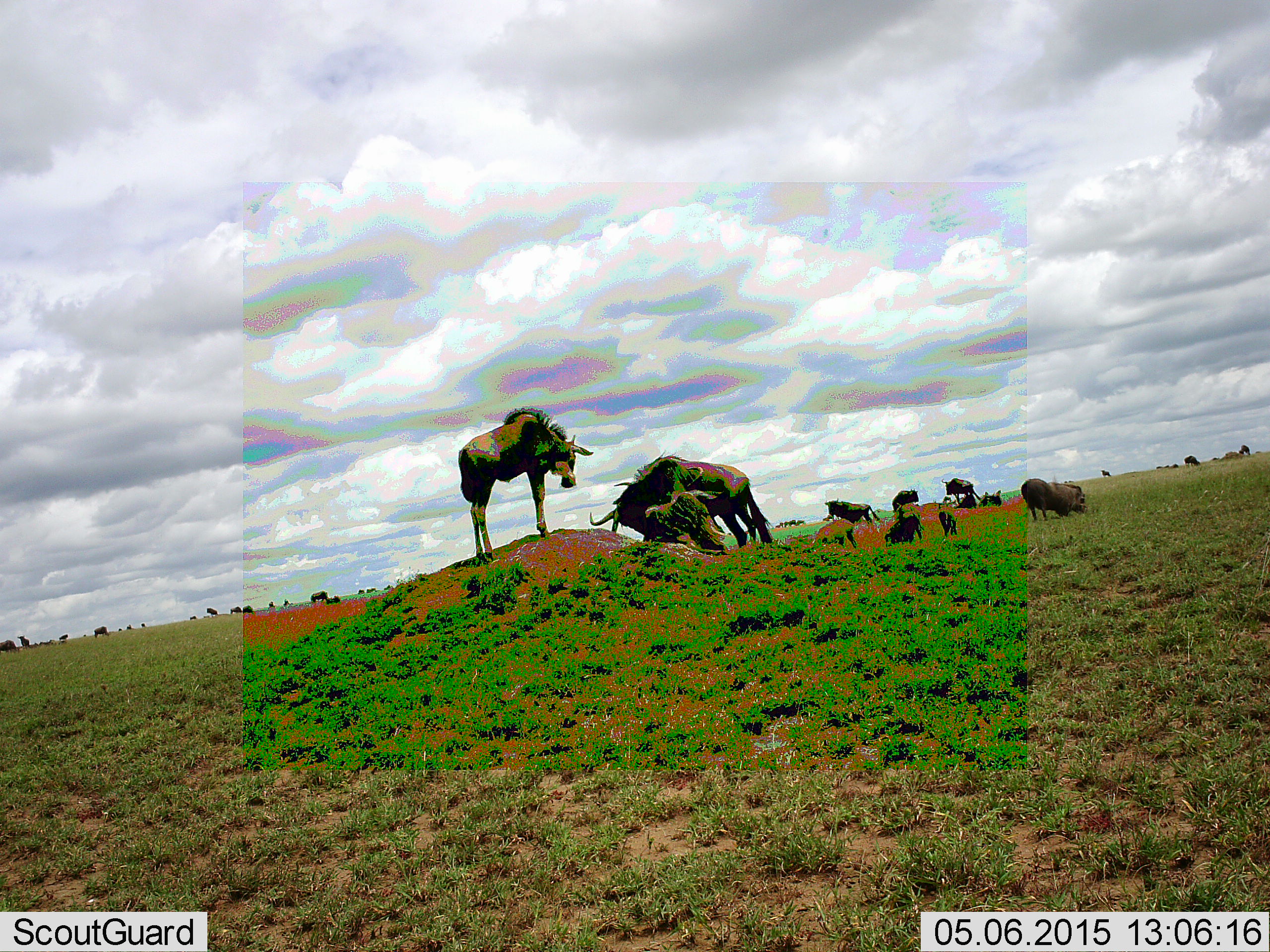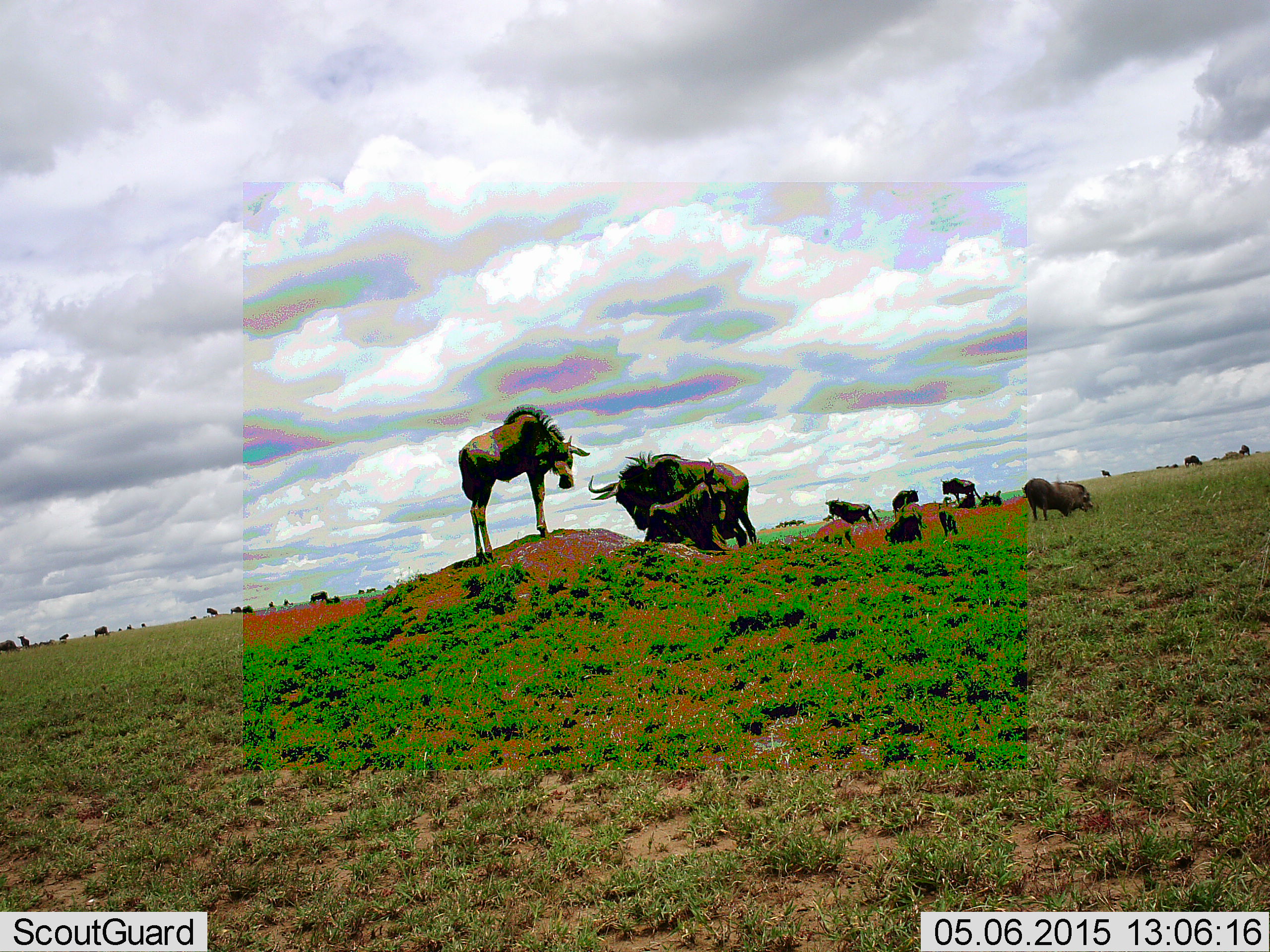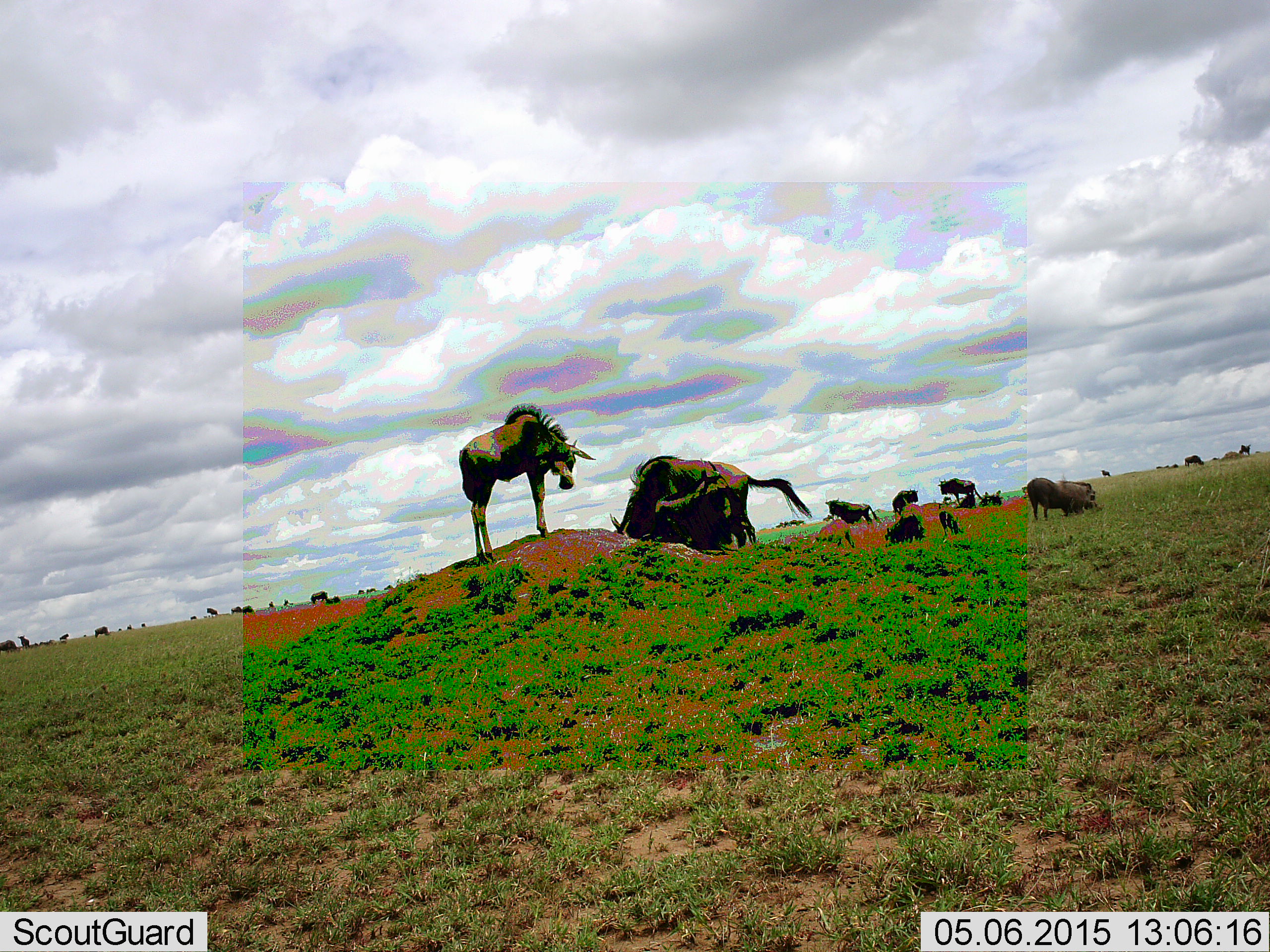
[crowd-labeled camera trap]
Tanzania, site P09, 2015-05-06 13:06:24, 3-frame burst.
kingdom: Animalia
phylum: Chordata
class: Mammalia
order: Artiodactyla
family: Bovidae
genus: Connochaetes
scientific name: Connochaetes taurinus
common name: blue wildebeest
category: wildebeest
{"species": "wildebeest (blue wildebeest) (Connochaetes taurinus)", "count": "11-50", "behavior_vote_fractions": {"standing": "100%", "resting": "23%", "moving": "38%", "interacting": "31%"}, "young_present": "15%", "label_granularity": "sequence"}